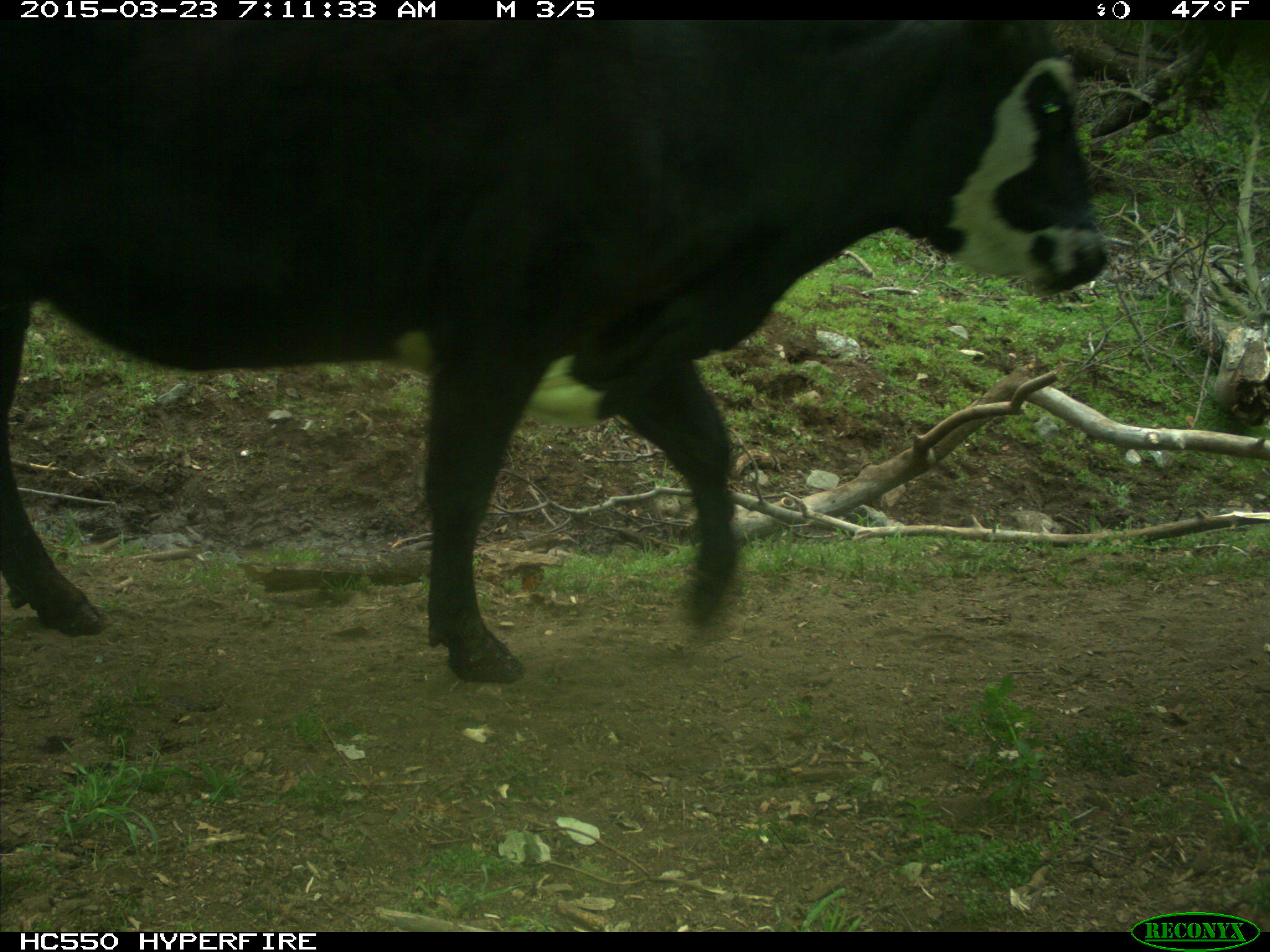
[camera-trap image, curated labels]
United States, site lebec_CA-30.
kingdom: Animalia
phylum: Chordata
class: Mammalia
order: Artiodactyla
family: Bovidae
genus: Bos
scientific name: Bos taurus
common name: domestic cow